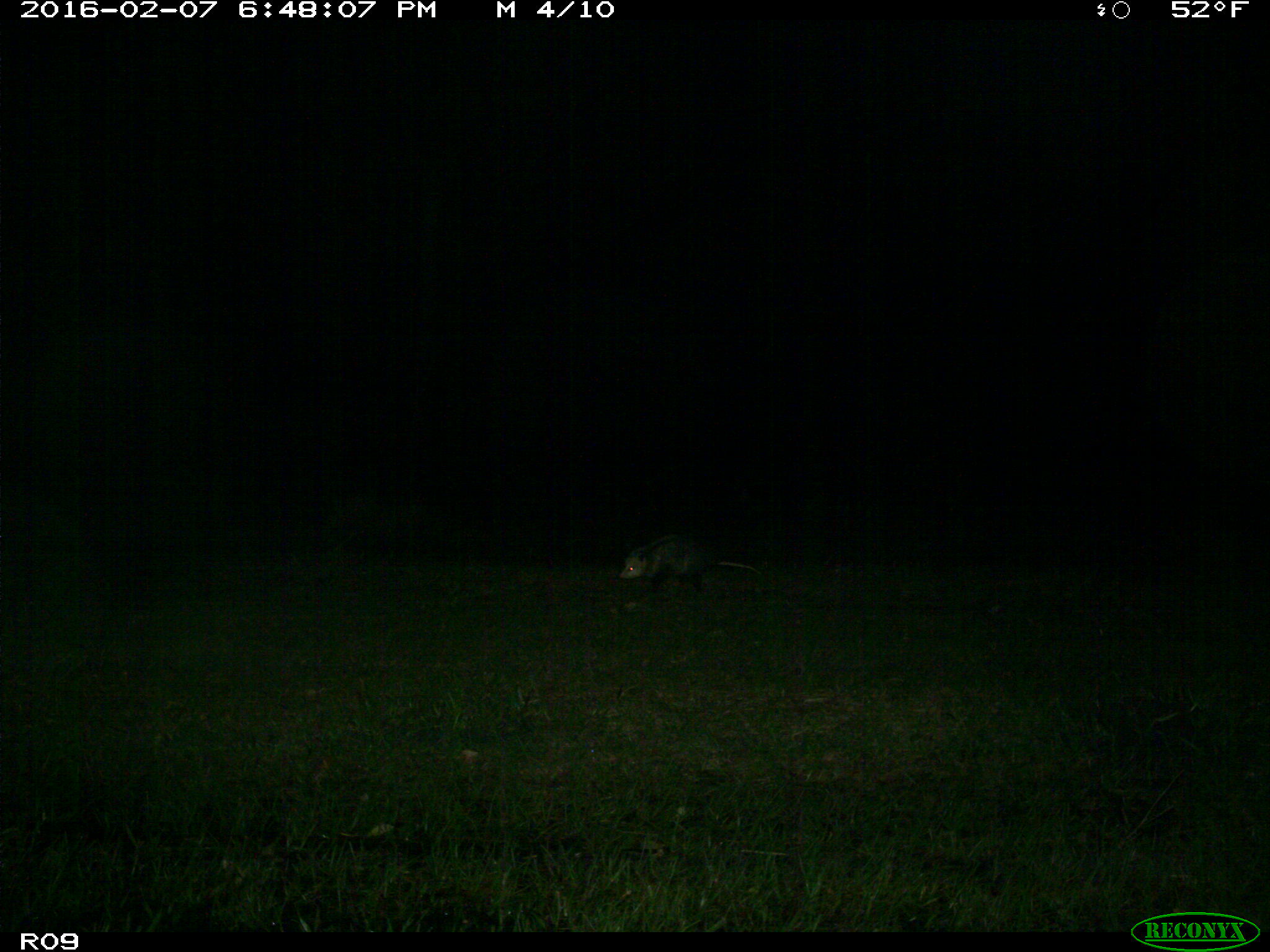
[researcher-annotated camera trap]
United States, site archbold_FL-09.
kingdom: Animalia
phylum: Chordata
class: Mammalia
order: Didelphimorphia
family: Didelphidae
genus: Didelphis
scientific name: Didelphis virginiana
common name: virginia opossum